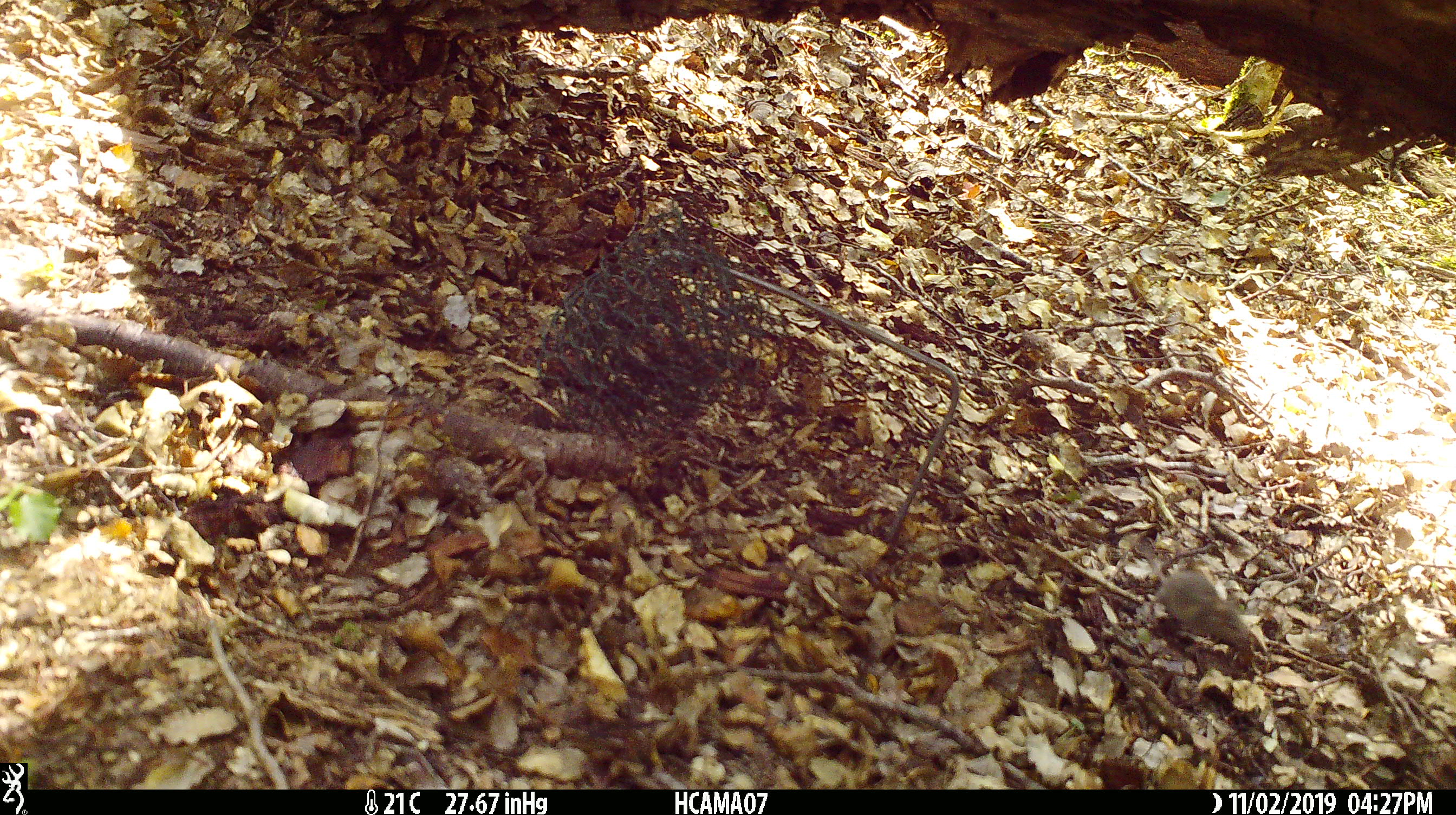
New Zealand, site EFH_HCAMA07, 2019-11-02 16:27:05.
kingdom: Animalia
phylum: Chordata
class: Mammalia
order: Rodentia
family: Muridae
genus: Mus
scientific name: Mus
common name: mouse